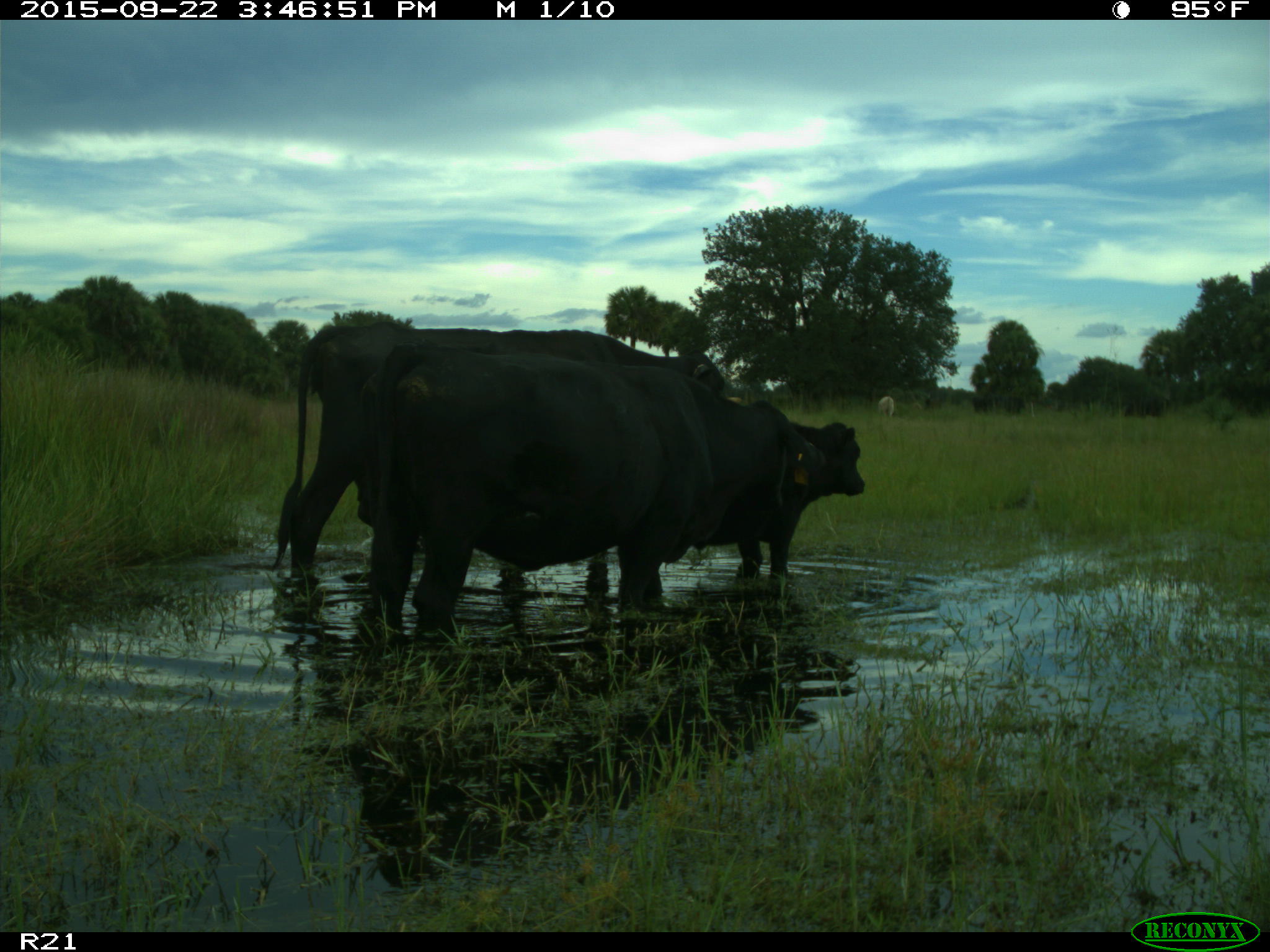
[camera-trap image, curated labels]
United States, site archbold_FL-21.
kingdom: Animalia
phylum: Chordata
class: Mammalia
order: Artiodactyla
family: Bovidae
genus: Bos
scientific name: Bos taurus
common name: domestic cow